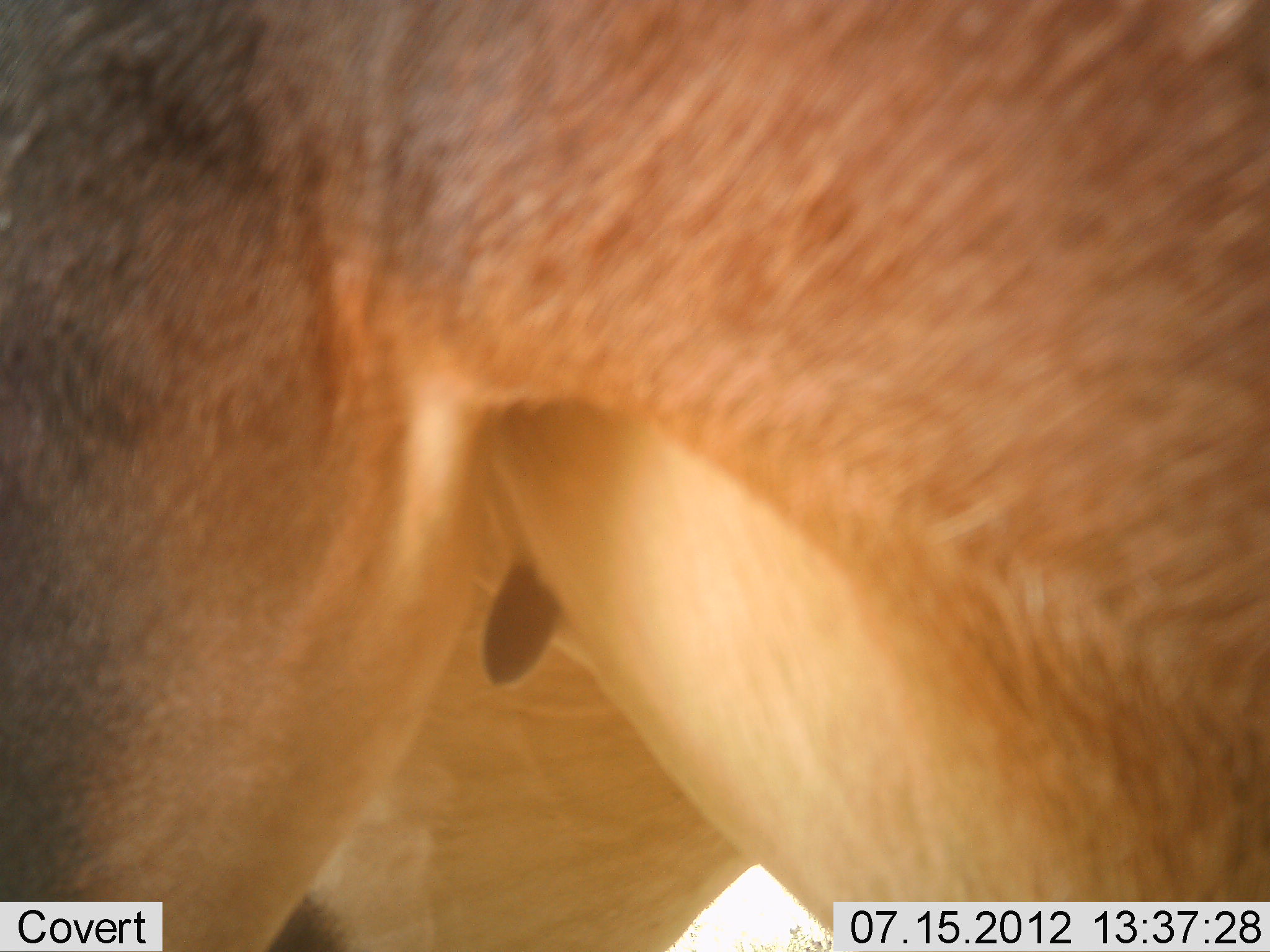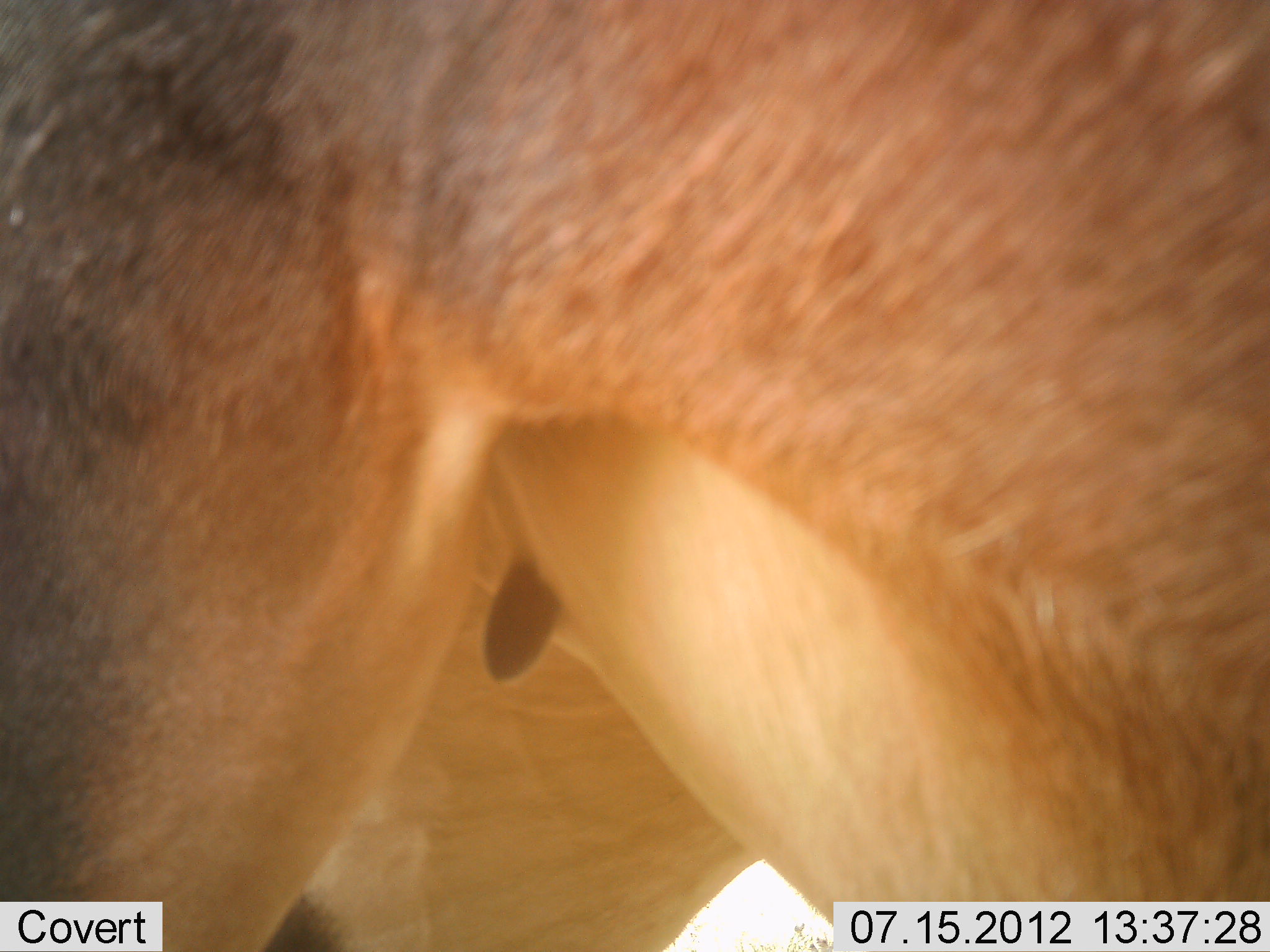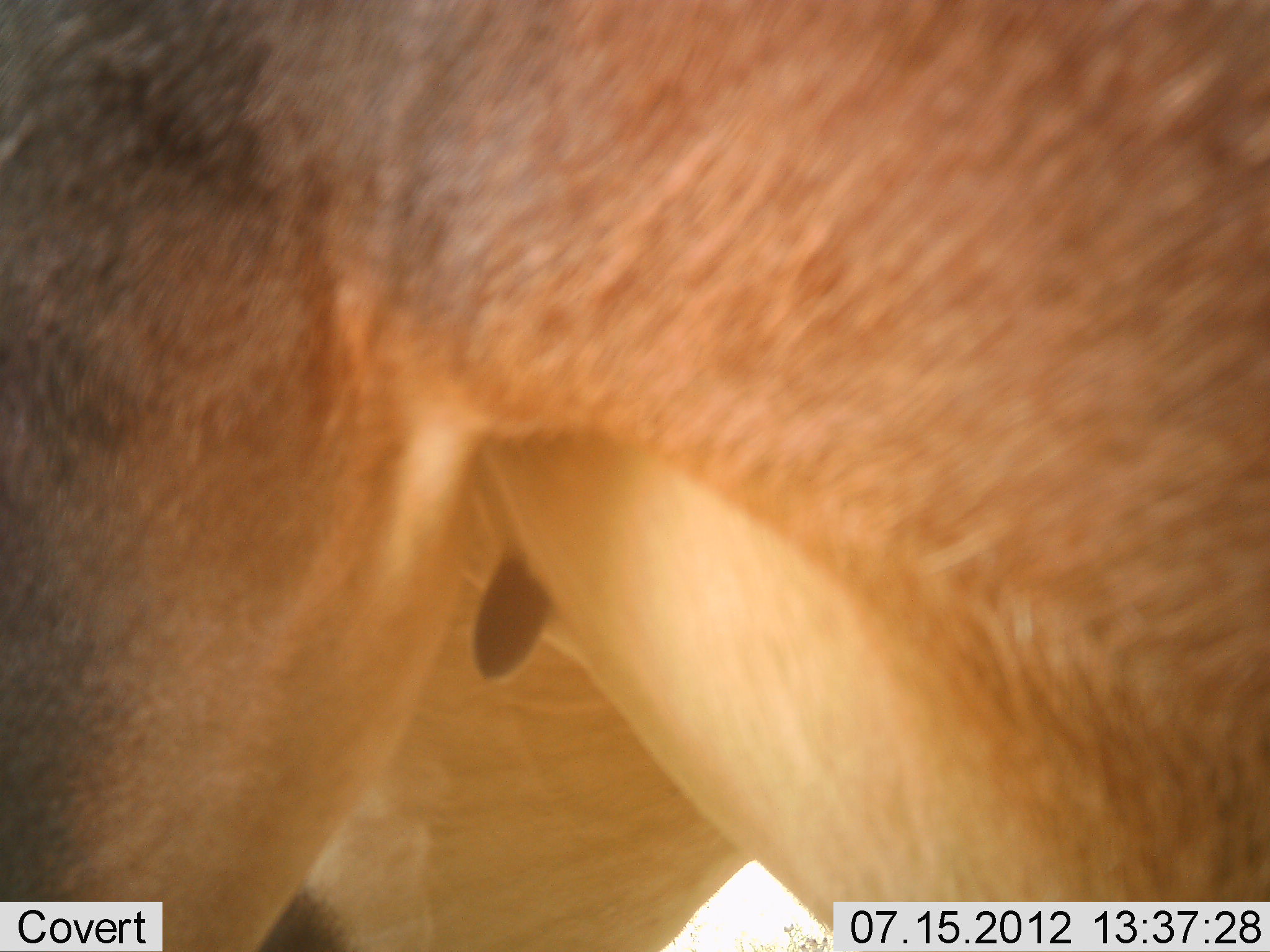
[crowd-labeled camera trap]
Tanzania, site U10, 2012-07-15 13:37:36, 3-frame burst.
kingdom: Animalia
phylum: Chordata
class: Mammalia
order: Artiodactyla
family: Bovidae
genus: Alcelaphus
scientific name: Alcelaphus buselaphus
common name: hartebeest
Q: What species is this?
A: Hartebeest (Alcelaphus buselaphus).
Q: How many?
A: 1.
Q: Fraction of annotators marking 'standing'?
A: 100%.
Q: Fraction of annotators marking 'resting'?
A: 0%.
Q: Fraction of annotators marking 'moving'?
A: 0%.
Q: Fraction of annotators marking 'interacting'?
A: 0%.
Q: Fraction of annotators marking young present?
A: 0%.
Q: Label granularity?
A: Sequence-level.